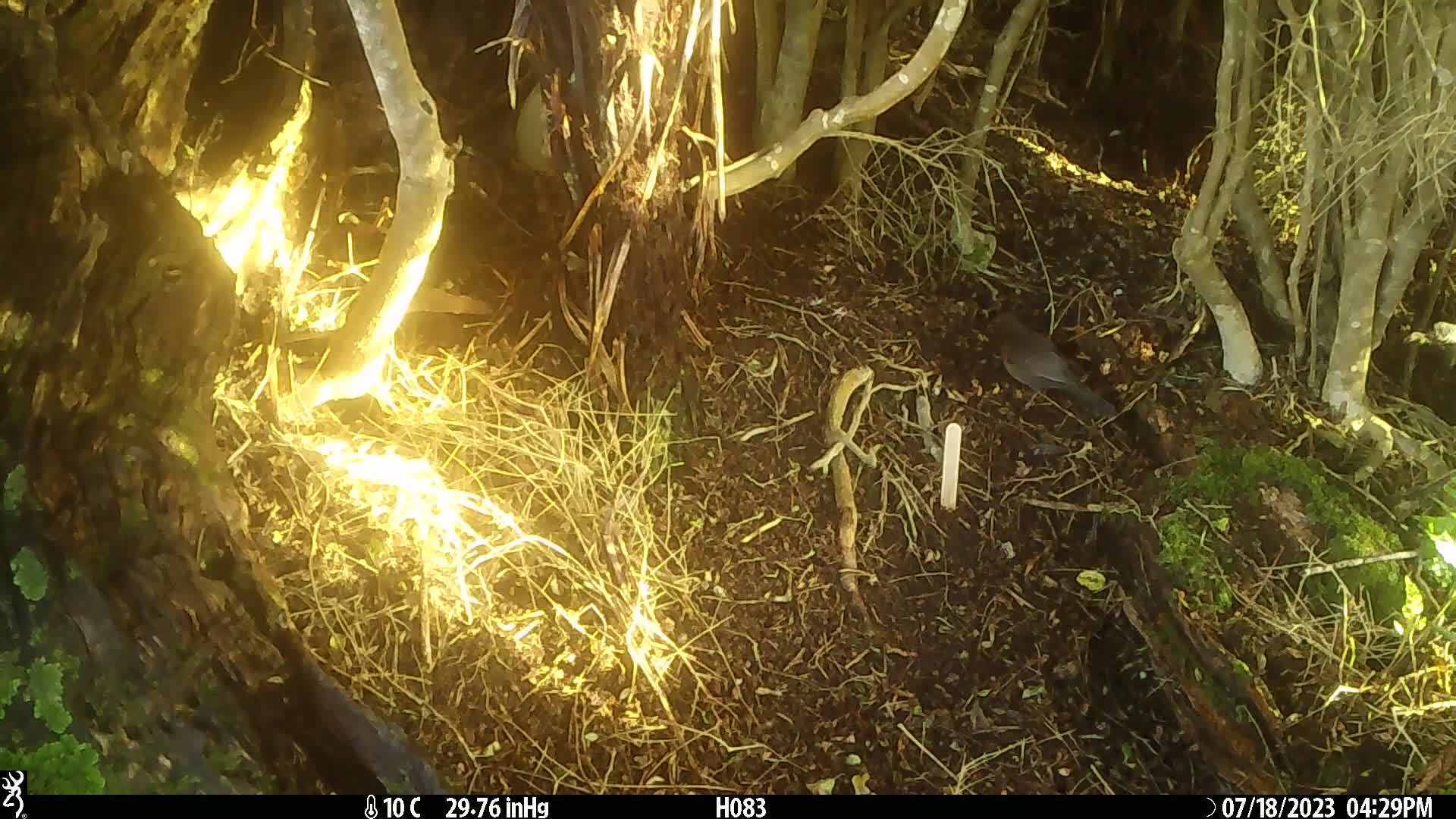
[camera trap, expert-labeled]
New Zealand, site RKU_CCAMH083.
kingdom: Animalia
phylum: Chordata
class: Aves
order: Passeriformes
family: Turdidae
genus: Turdus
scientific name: Turdus merula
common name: eurasian blackbird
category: blackbird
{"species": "blackbird (eurasian blackbird) (Turdus merula)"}